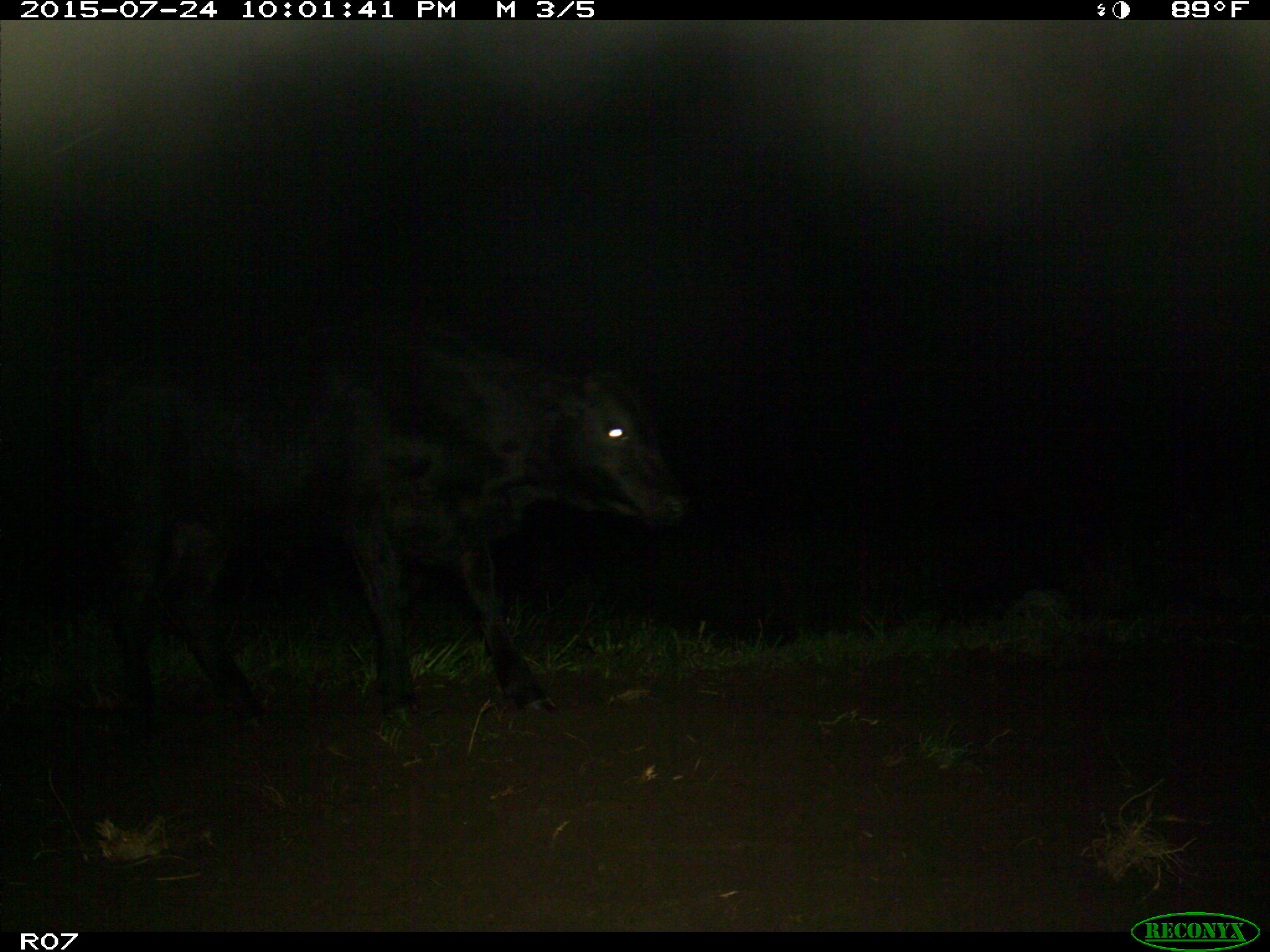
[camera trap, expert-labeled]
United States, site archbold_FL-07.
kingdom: Animalia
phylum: Chordata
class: Mammalia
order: Artiodactyla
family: Bovidae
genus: Bos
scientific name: Bos taurus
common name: domestic cow